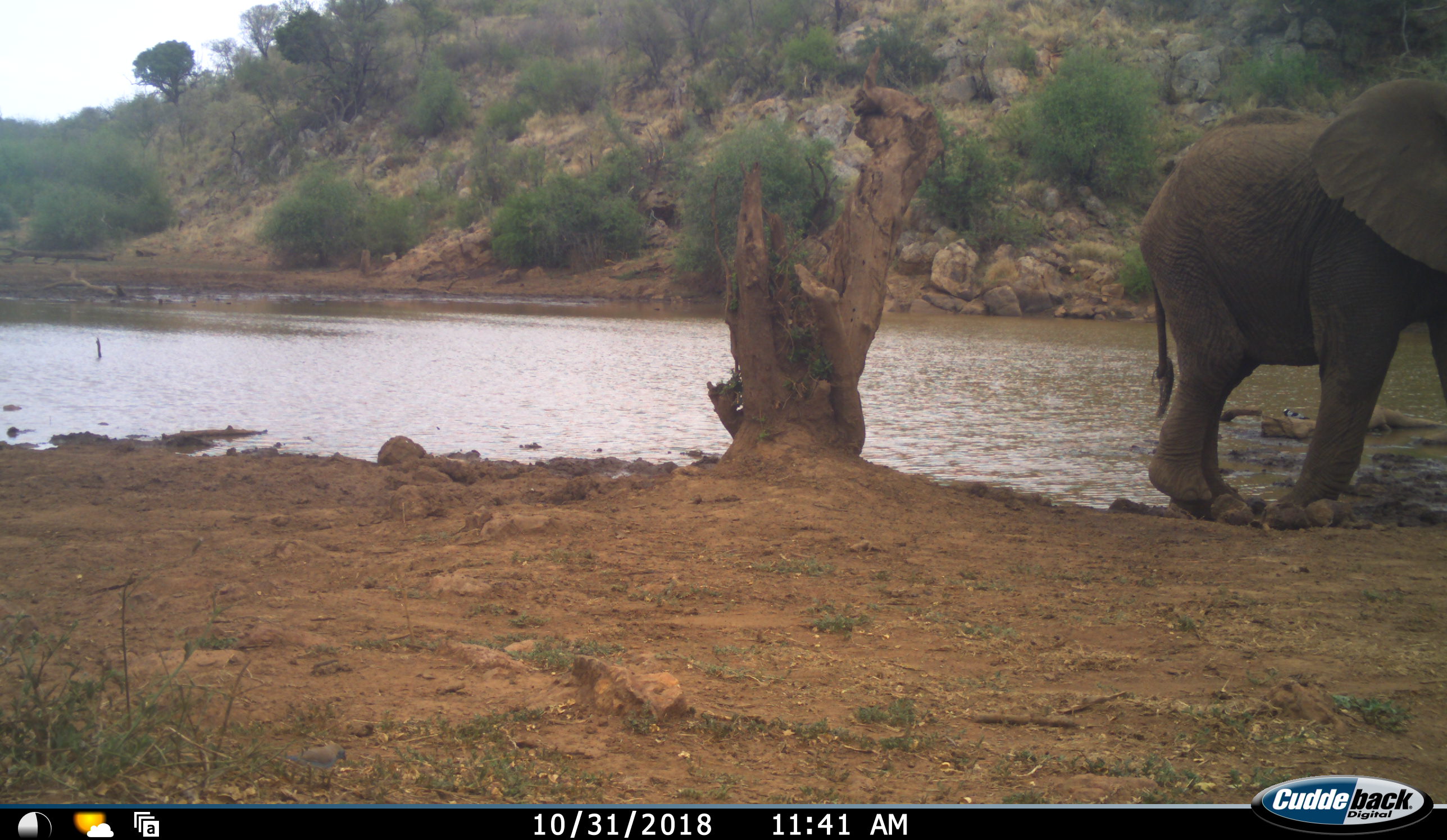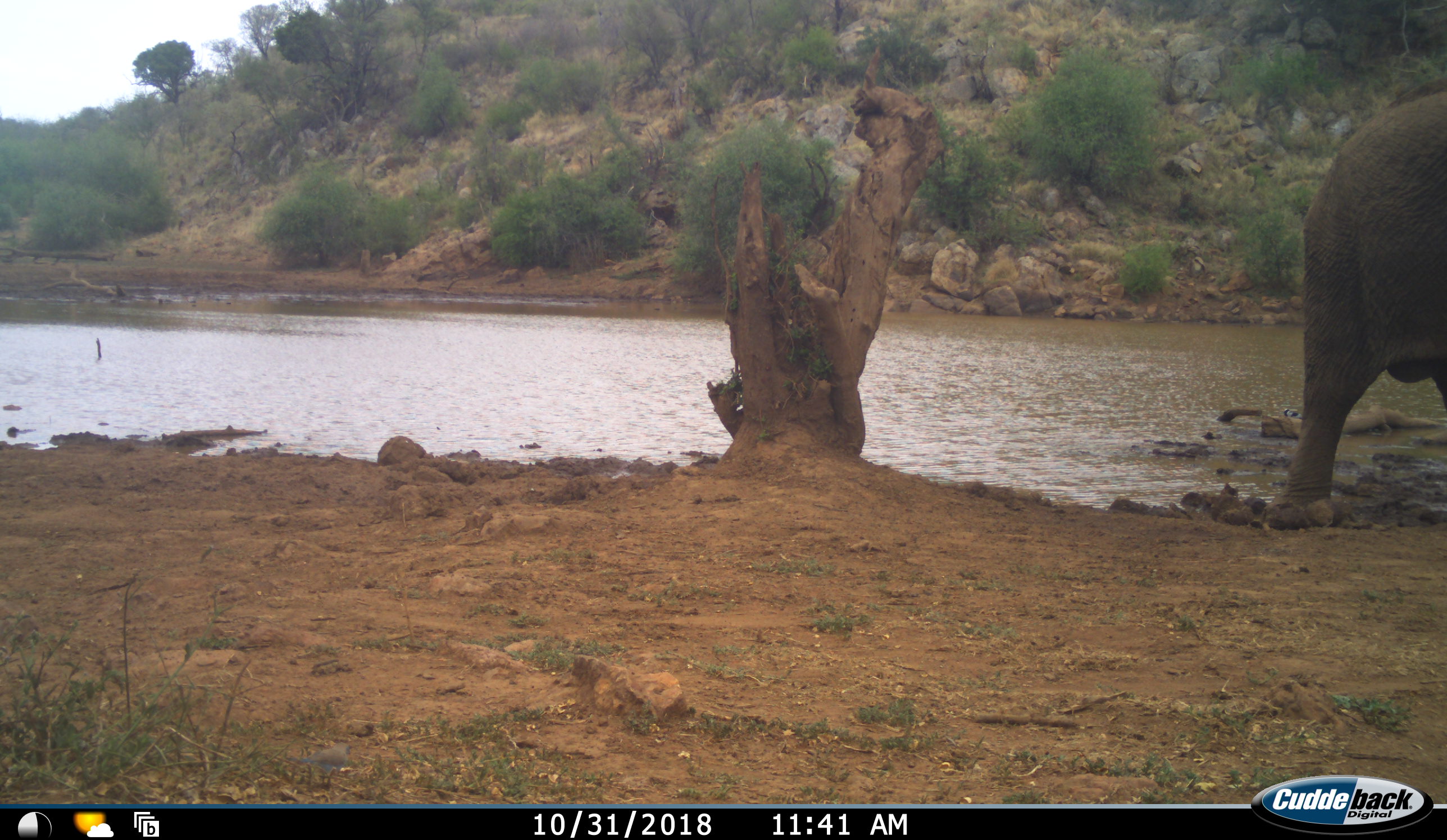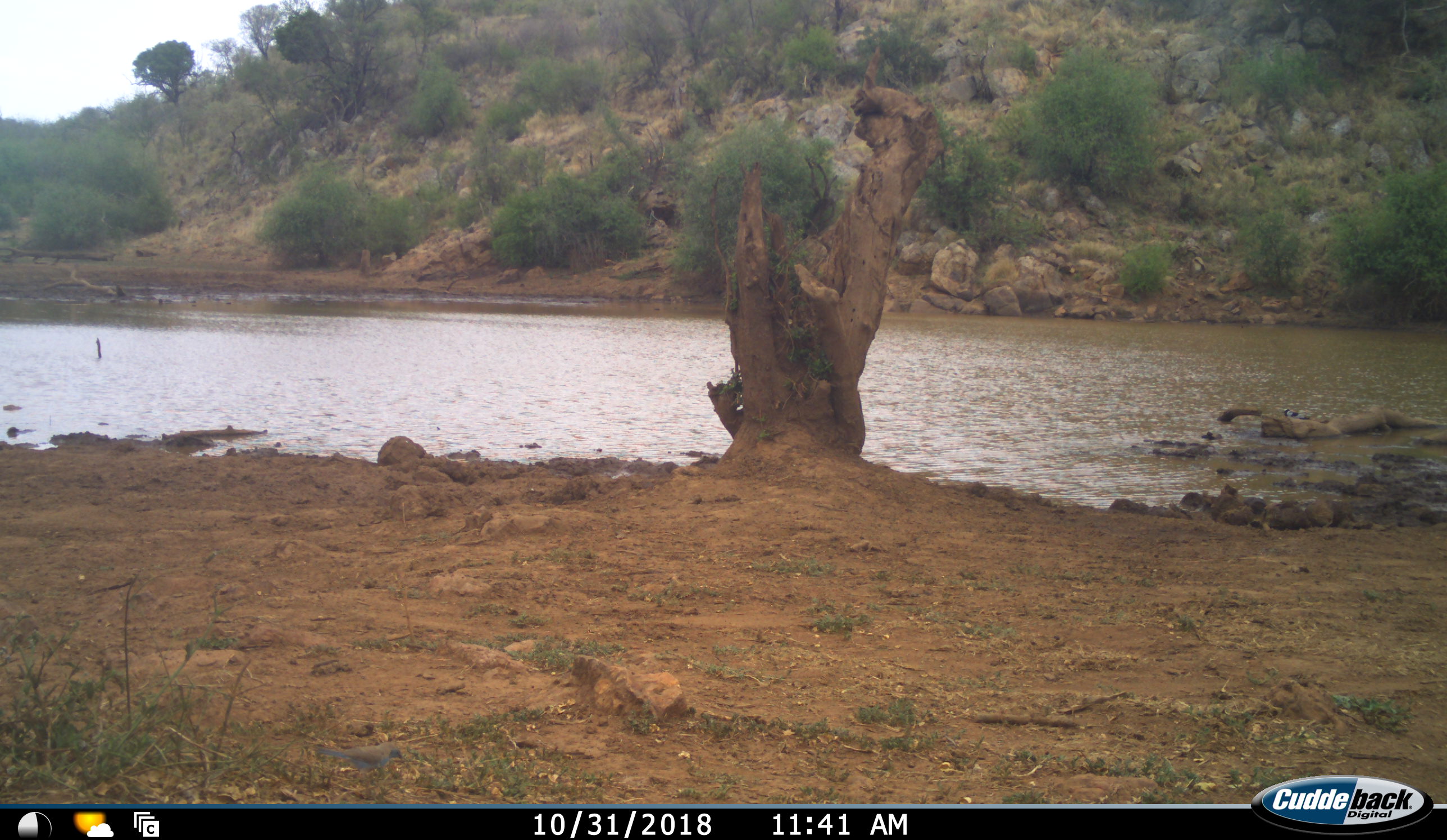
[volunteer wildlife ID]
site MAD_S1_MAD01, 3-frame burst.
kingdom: Animalia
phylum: Chordata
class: Mammalia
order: Proboscidea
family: Elephantidae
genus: Loxodonta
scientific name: Loxodonta africana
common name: african bush elephant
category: elephant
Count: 1.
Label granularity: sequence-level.